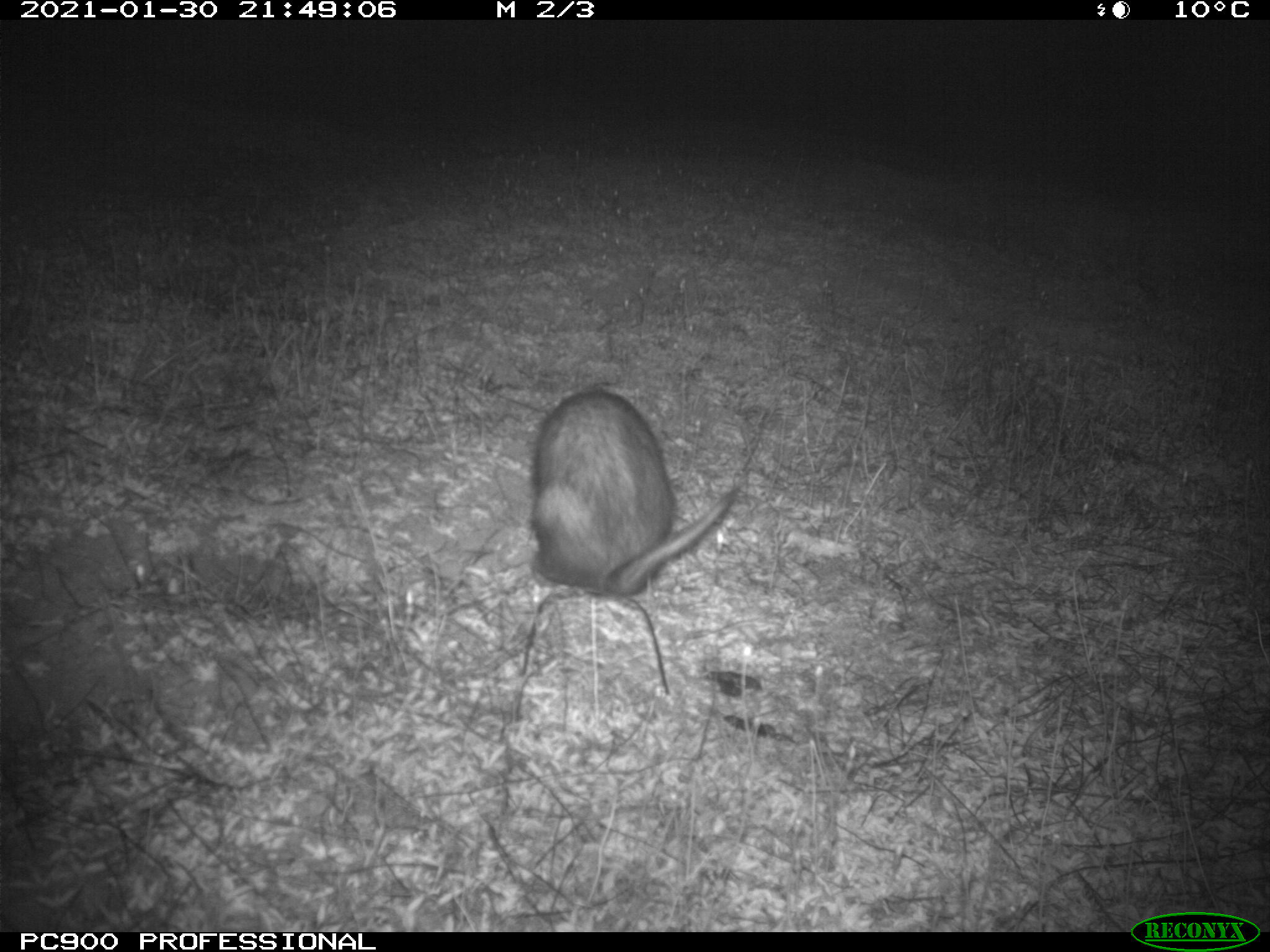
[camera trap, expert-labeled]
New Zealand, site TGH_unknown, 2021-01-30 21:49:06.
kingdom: Animalia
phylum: Chordata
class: Mammalia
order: Carnivora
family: Mustelidae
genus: Mustela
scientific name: Mustela furo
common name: ferret